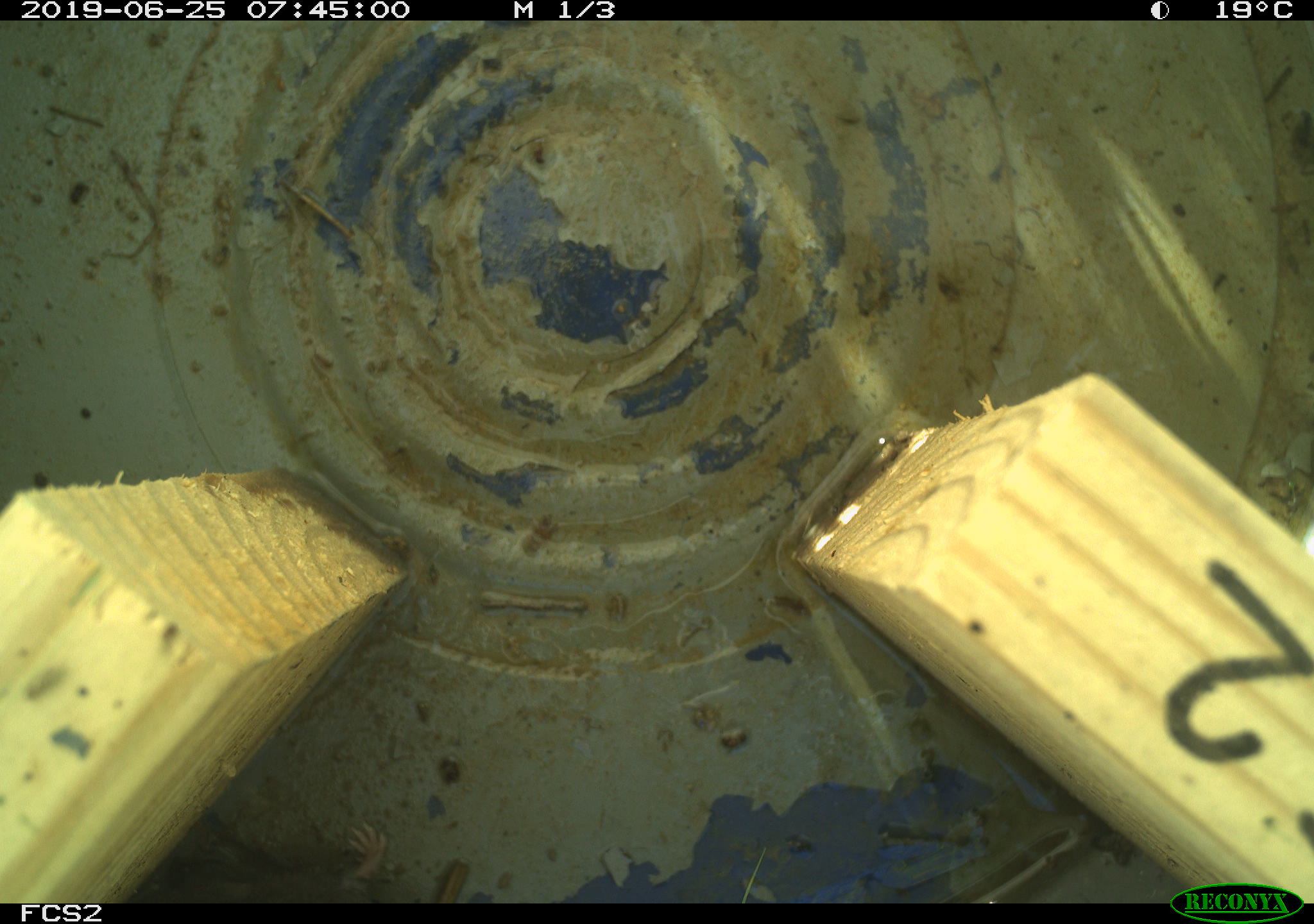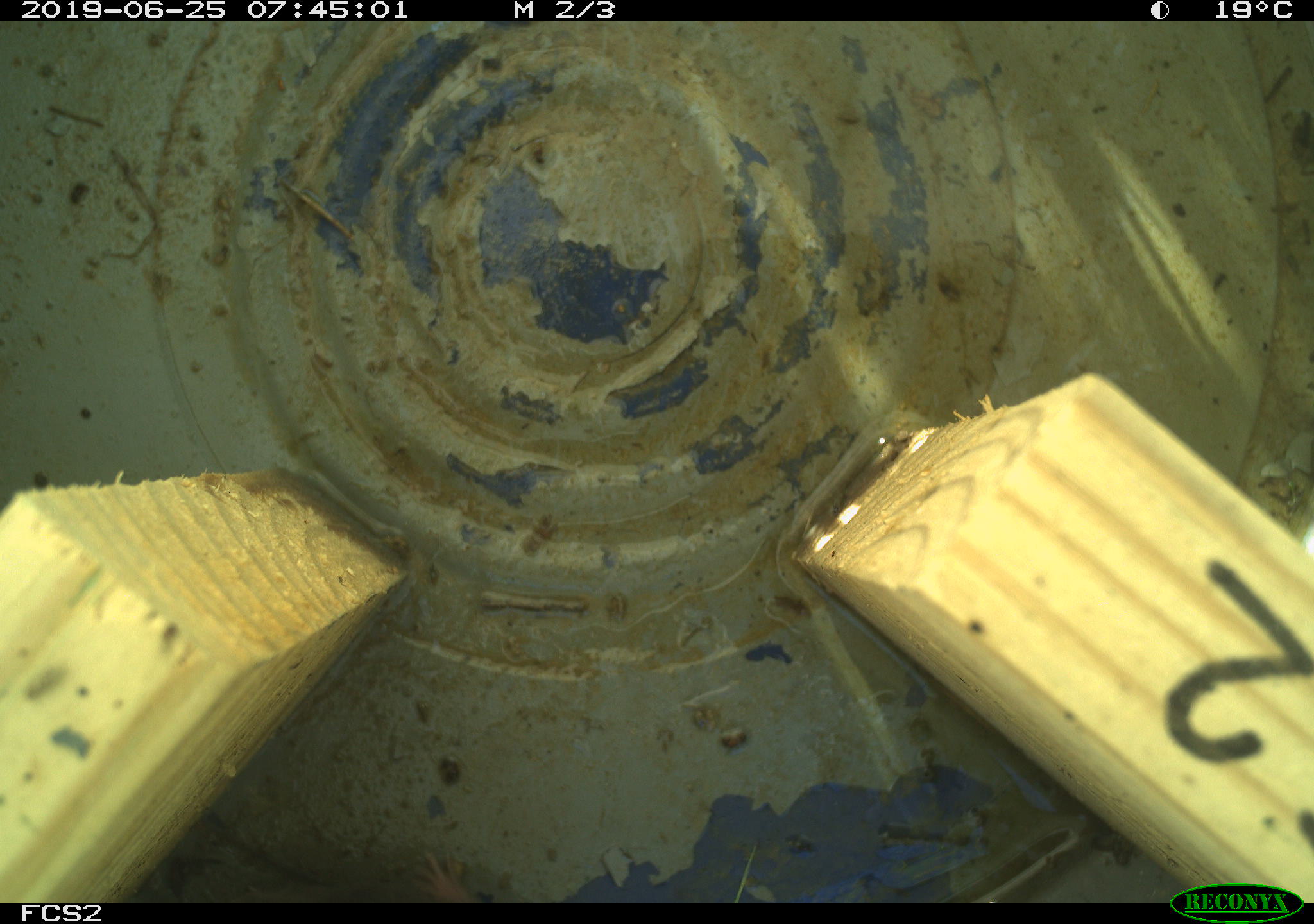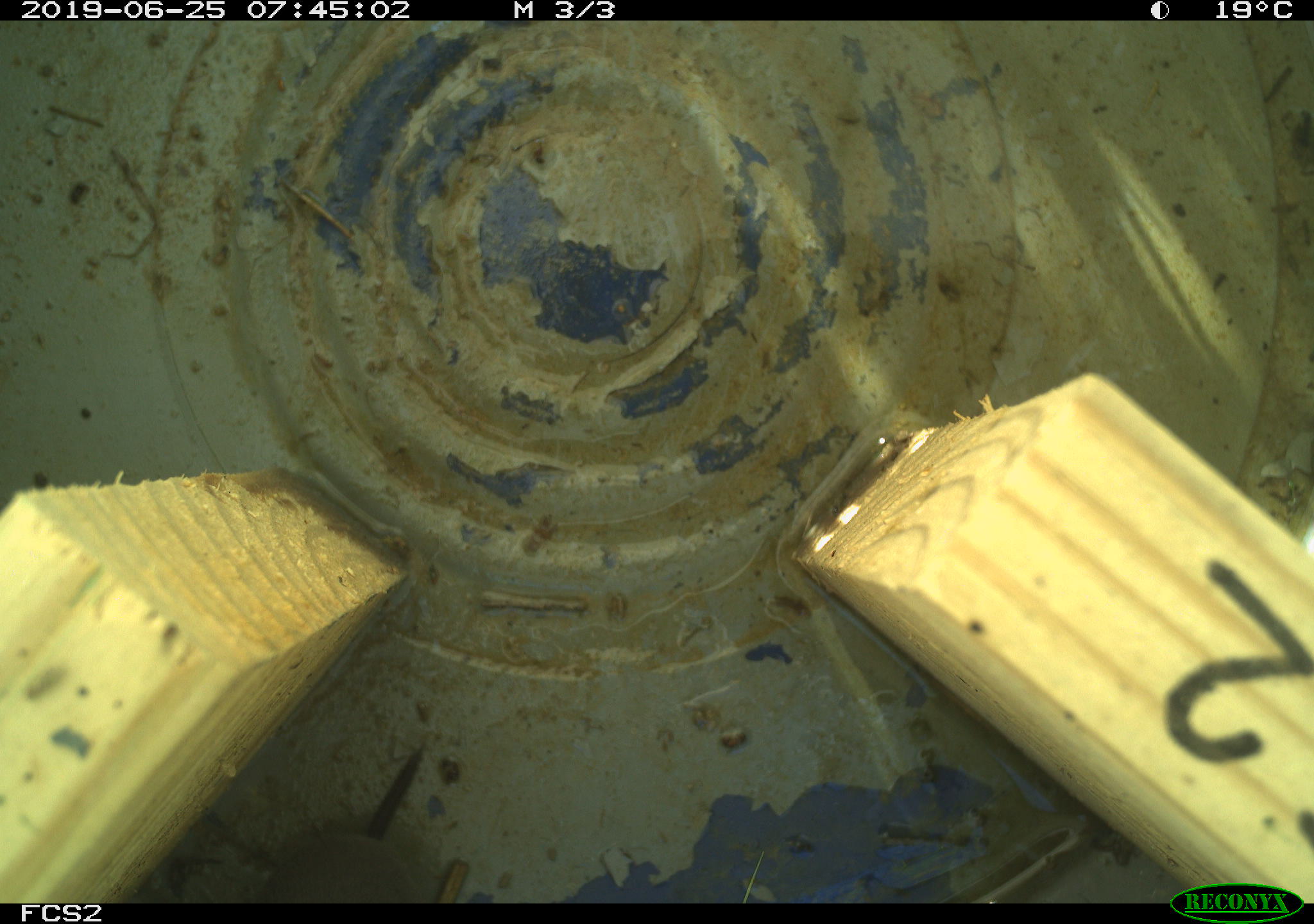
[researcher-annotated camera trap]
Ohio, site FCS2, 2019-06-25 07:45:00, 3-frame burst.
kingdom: Animalia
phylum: Chordata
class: Mammalia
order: Rodentia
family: Cricetidae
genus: Microtus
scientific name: Microtus pennsylvanicus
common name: meadow vole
Meadow vole (Microtus pennsylvanicus).